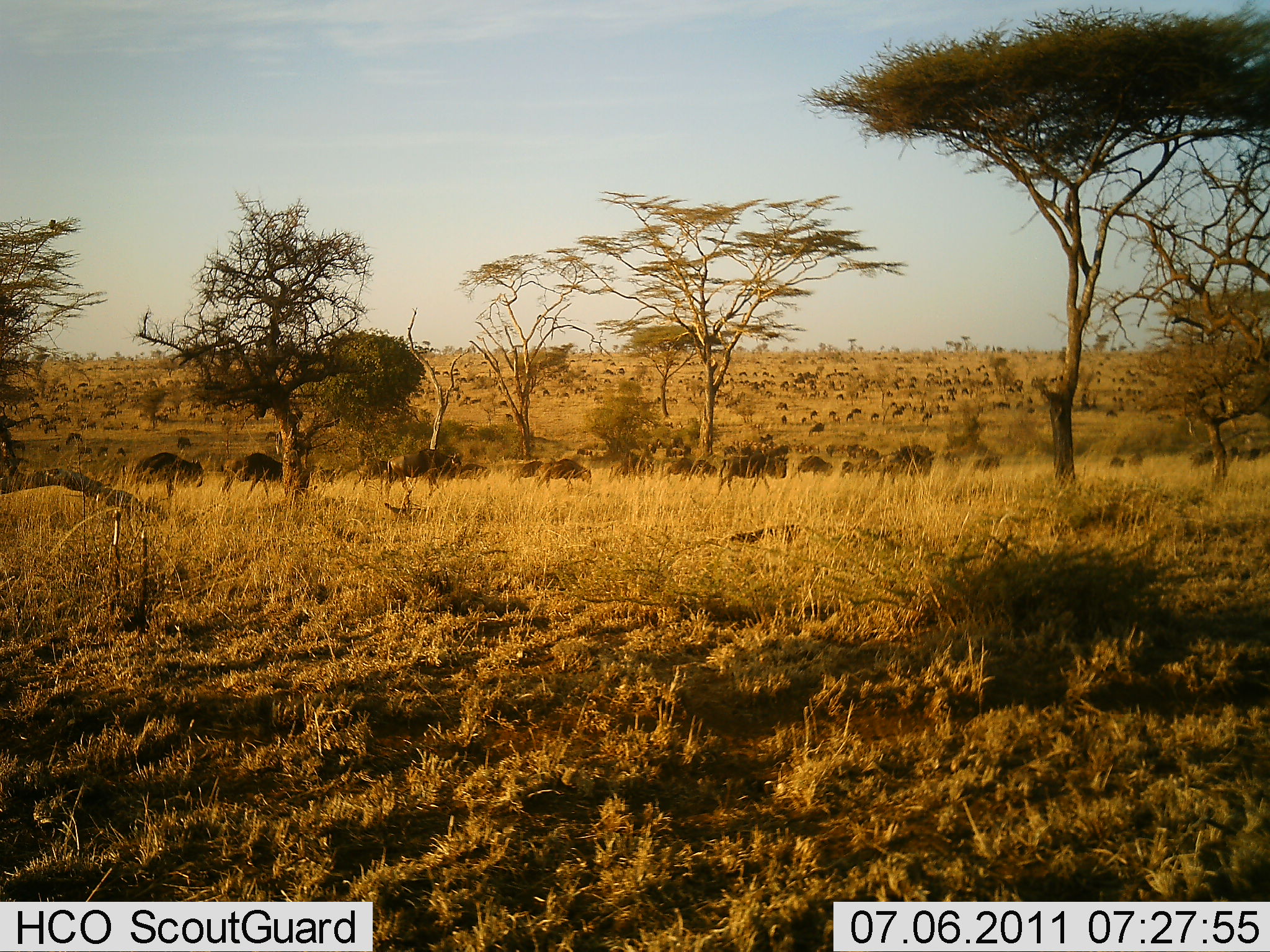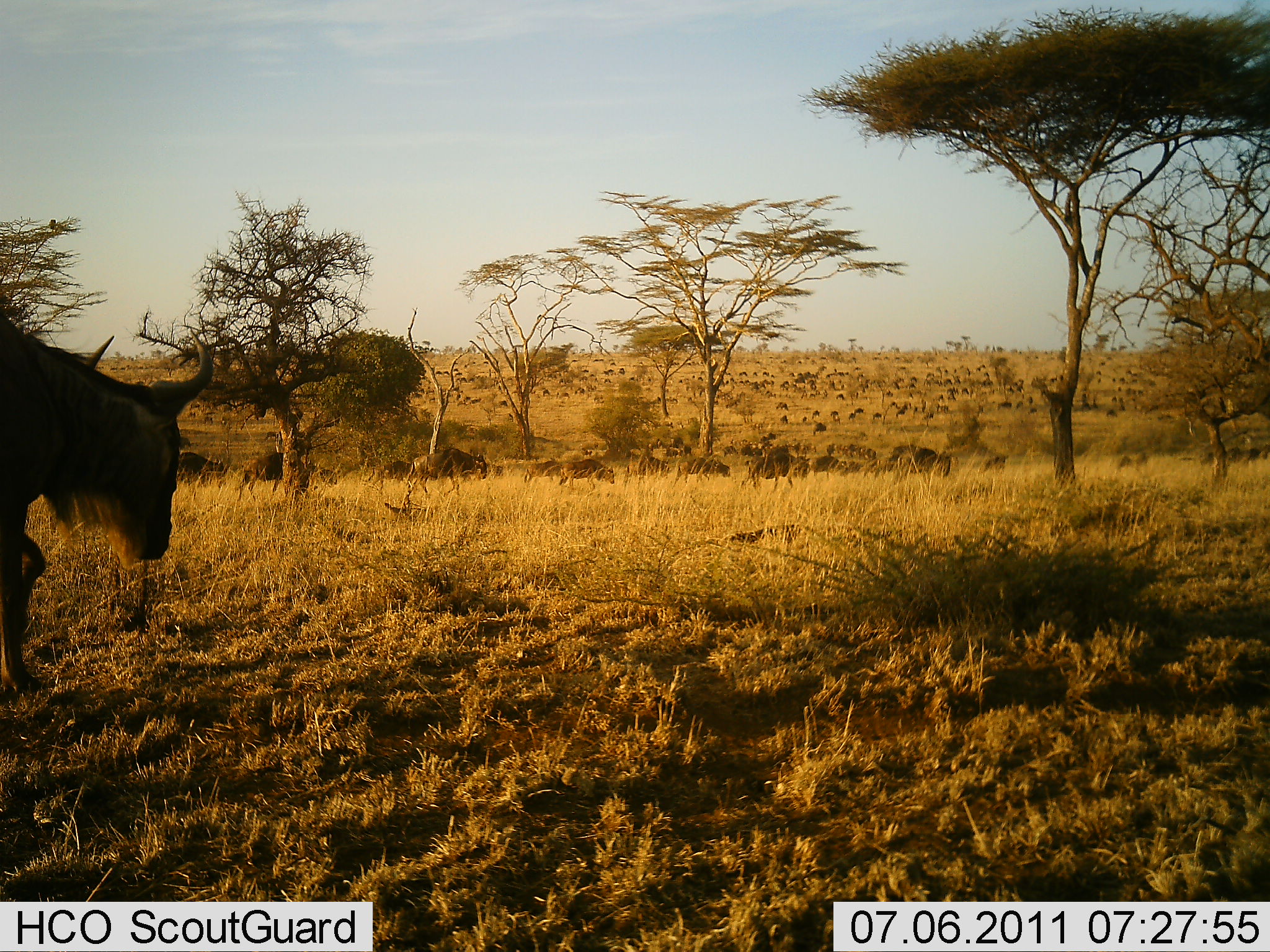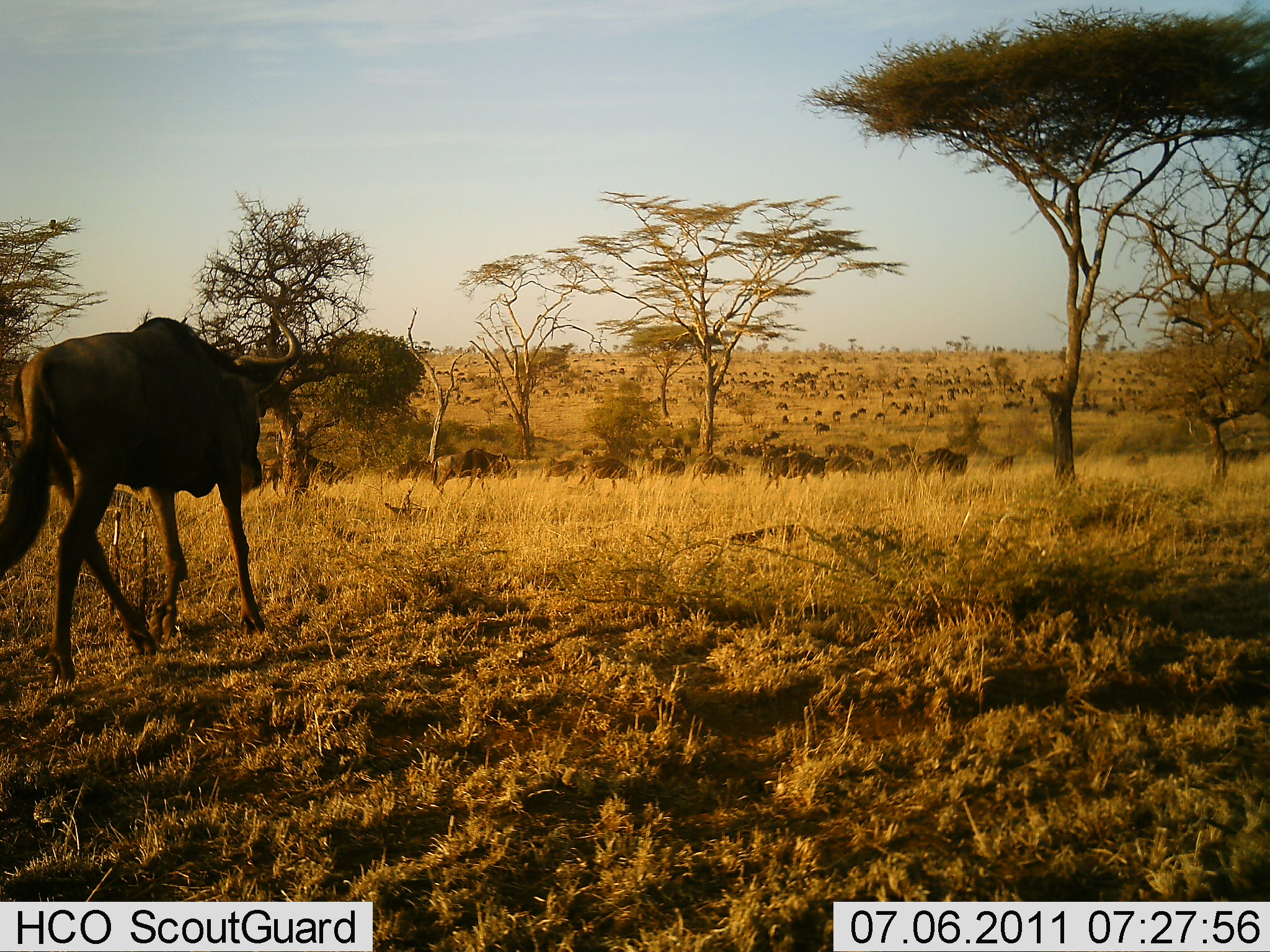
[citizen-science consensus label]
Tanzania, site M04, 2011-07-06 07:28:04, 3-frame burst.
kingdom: Animalia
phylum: Chordata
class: Mammalia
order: Artiodactyla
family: Bovidae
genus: Connochaetes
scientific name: Connochaetes taurinus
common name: blue wildebeest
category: wildebeest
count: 11-50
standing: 10%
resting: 10%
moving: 100%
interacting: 10%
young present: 0%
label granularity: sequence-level